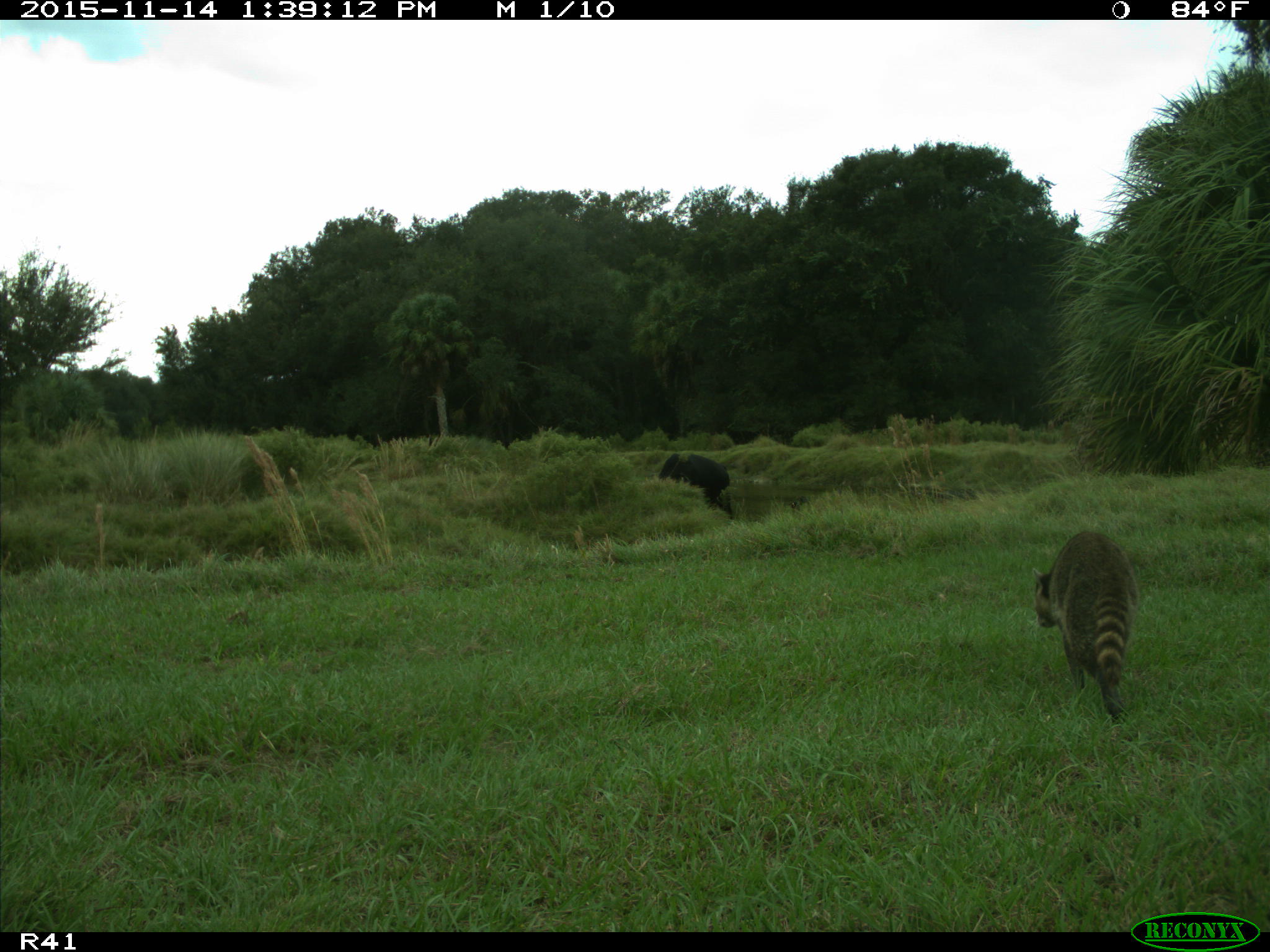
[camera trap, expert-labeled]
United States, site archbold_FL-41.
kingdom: Animalia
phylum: Chordata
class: Mammalia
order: Artiodactyla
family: Bovidae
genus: Bos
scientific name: Bos taurus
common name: domestic cow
Bos taurus (domestic cow).